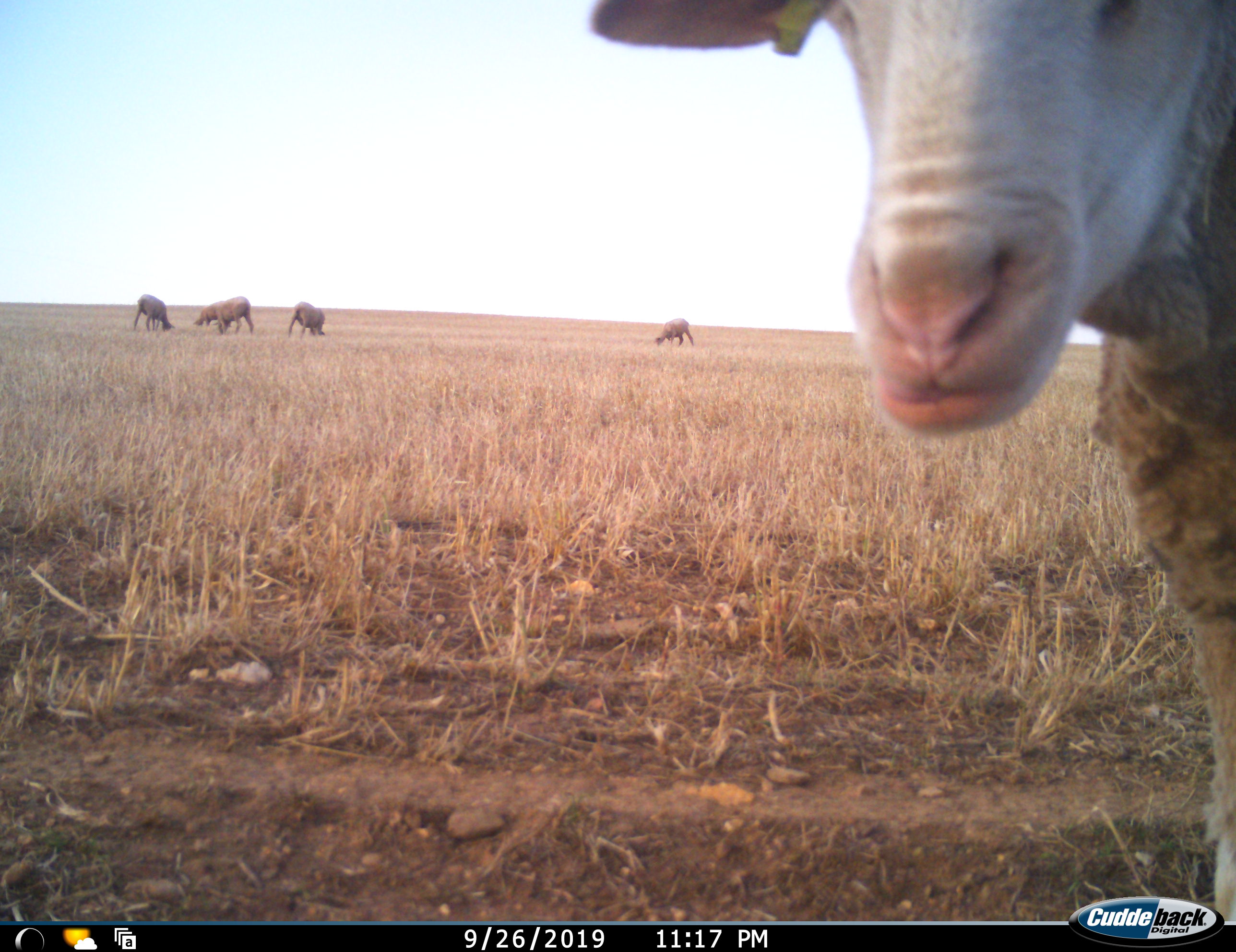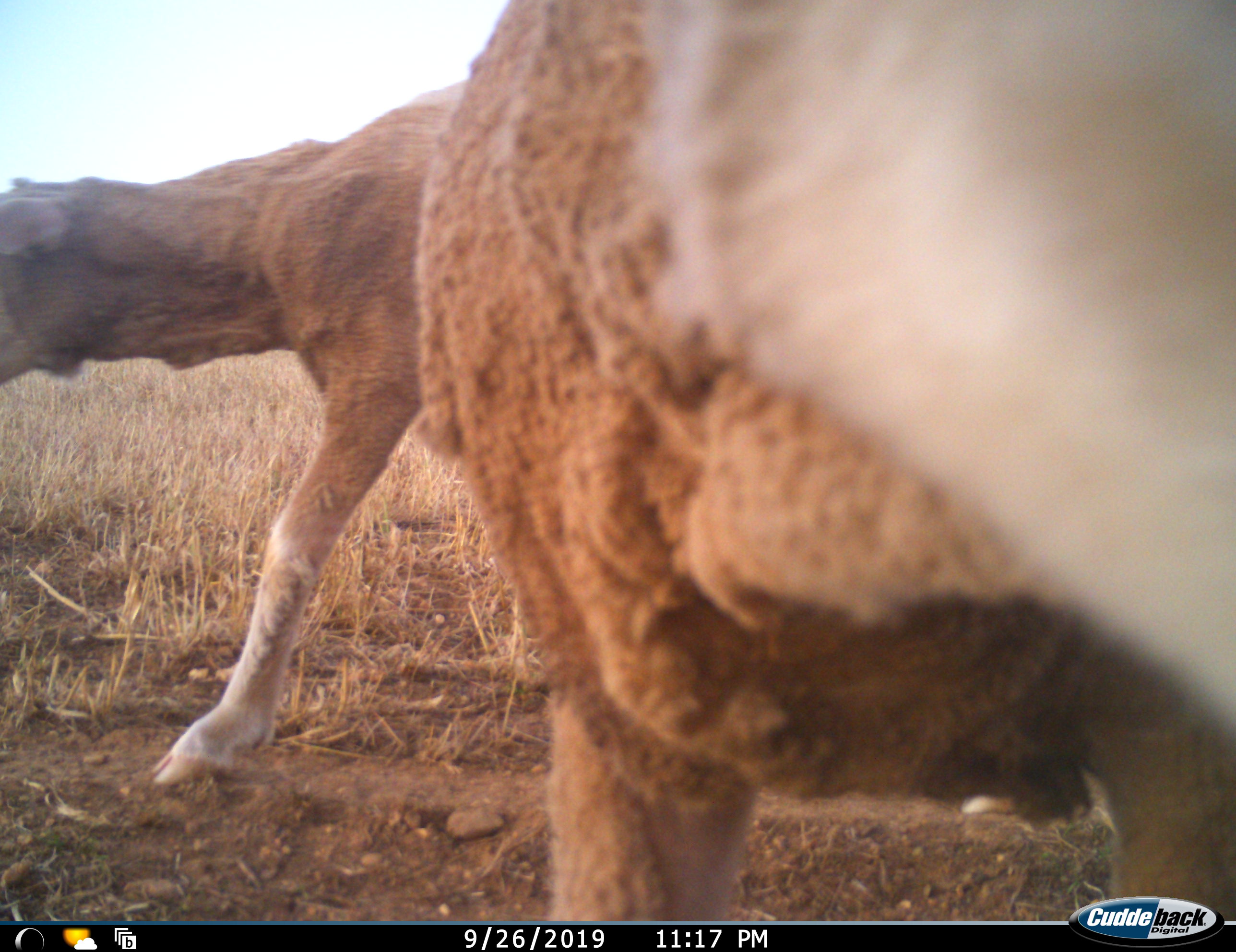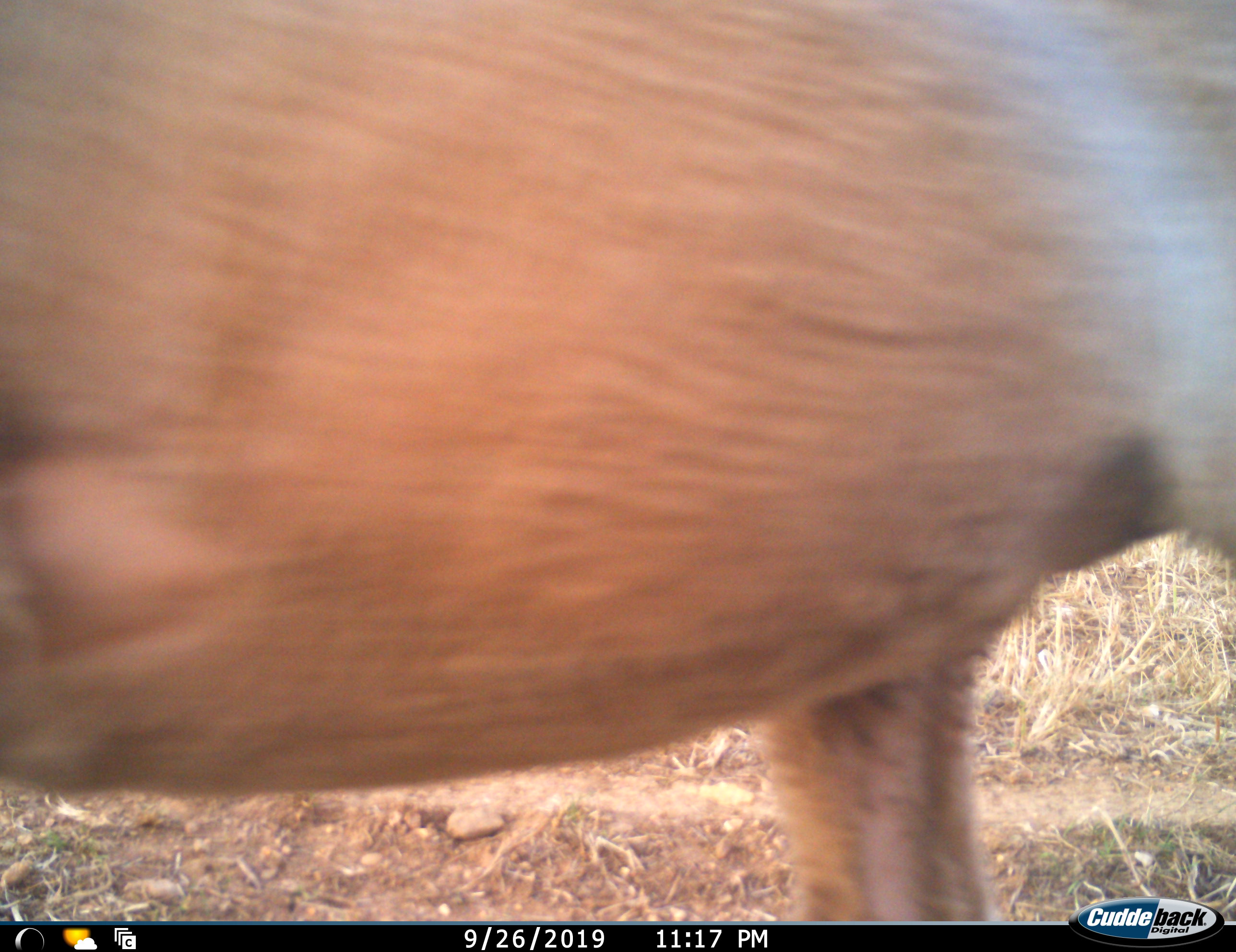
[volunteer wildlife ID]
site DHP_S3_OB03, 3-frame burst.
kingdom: Animalia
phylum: Chordata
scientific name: Vertebrata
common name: domestic animal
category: domesticanimal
Domesticanimal (domestic animal) (Vertebrata), count 7. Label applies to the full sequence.